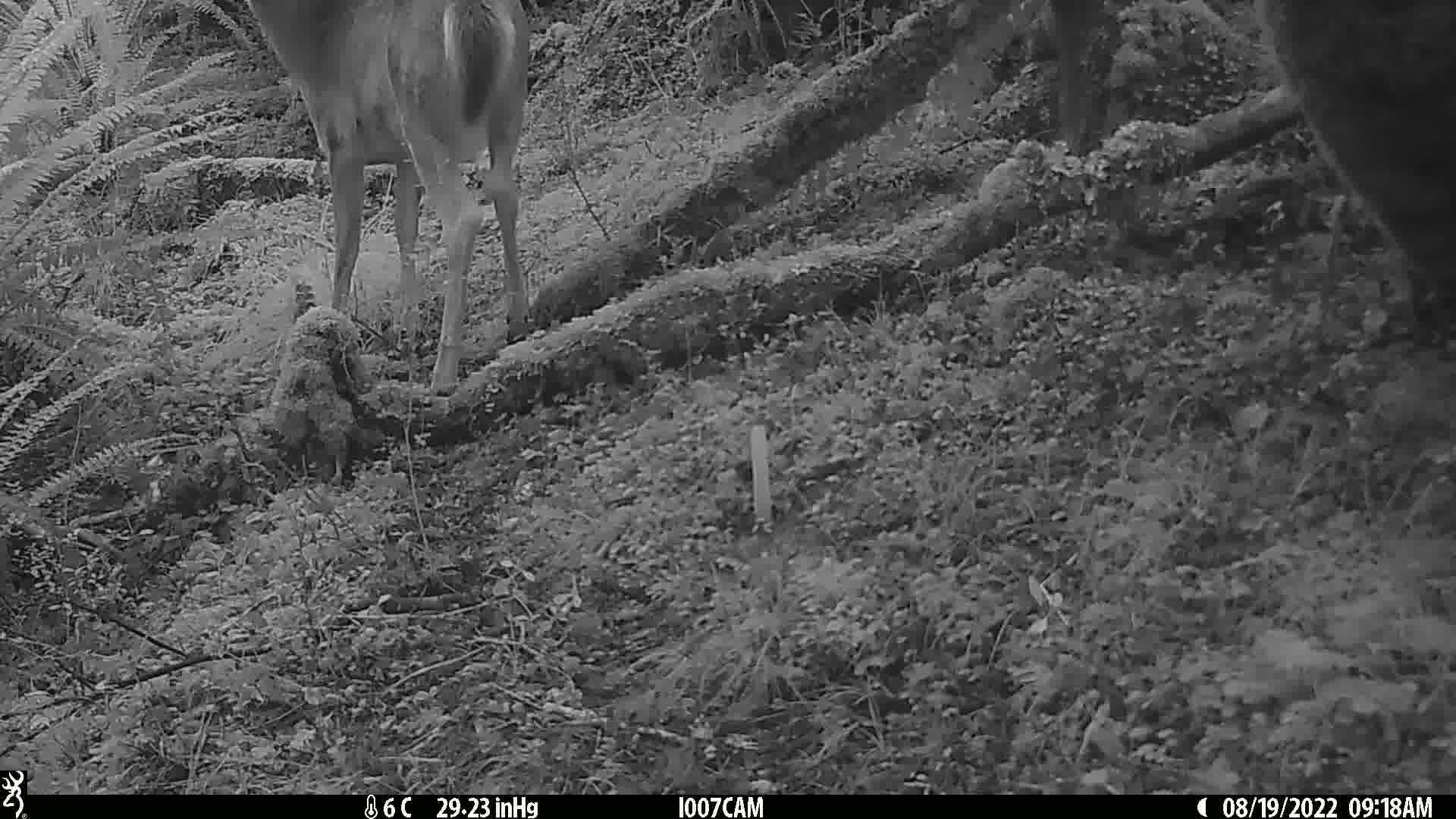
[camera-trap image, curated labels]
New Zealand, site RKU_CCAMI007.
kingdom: Animalia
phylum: Chordata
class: Mammalia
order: Artiodactyla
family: Cervidae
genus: Odocoileus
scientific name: Odocoileus virginianus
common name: white-tailed deer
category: white tailed deer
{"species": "white tailed deer (white-tailed deer) (Odocoileus virginianus)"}